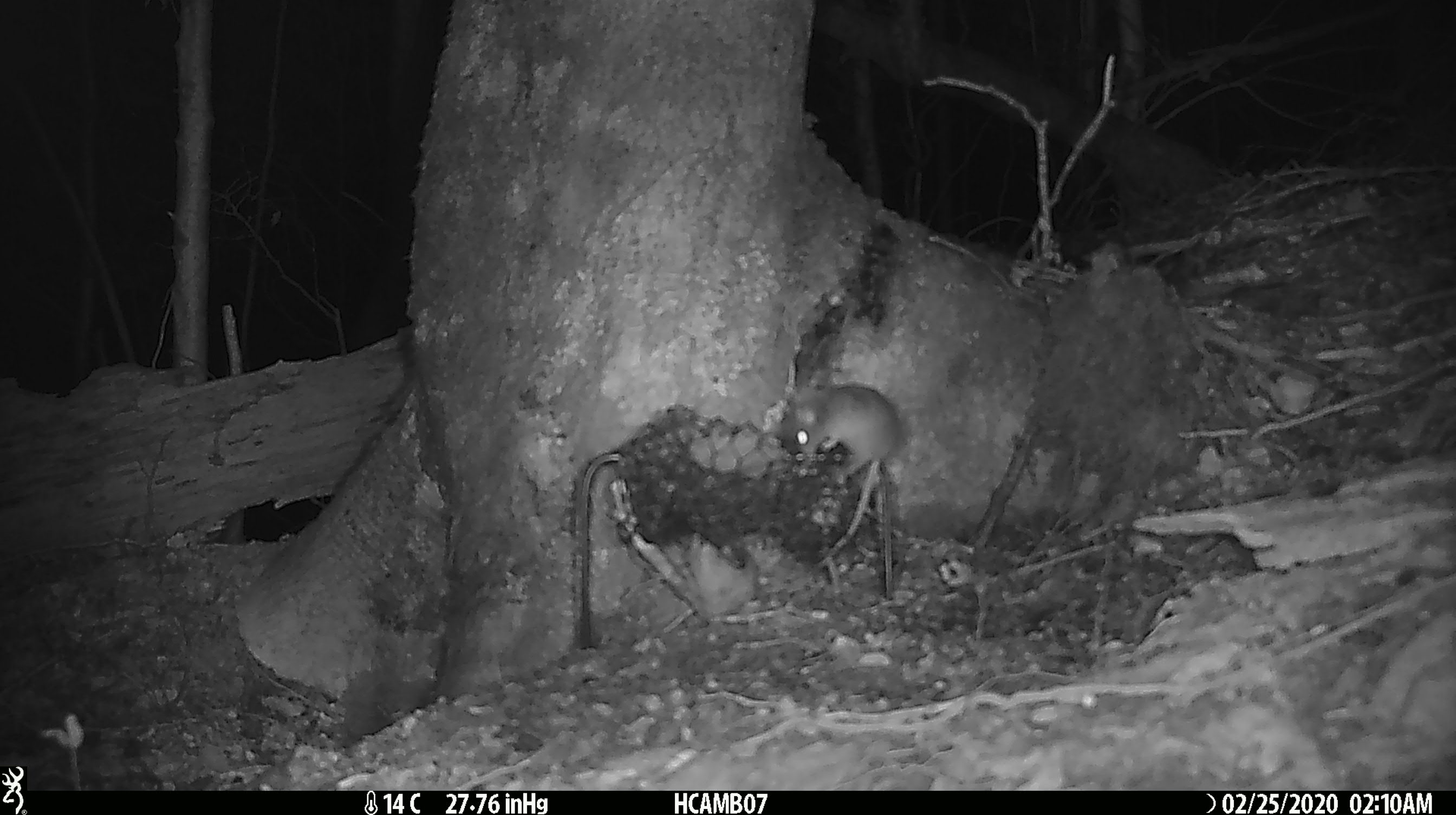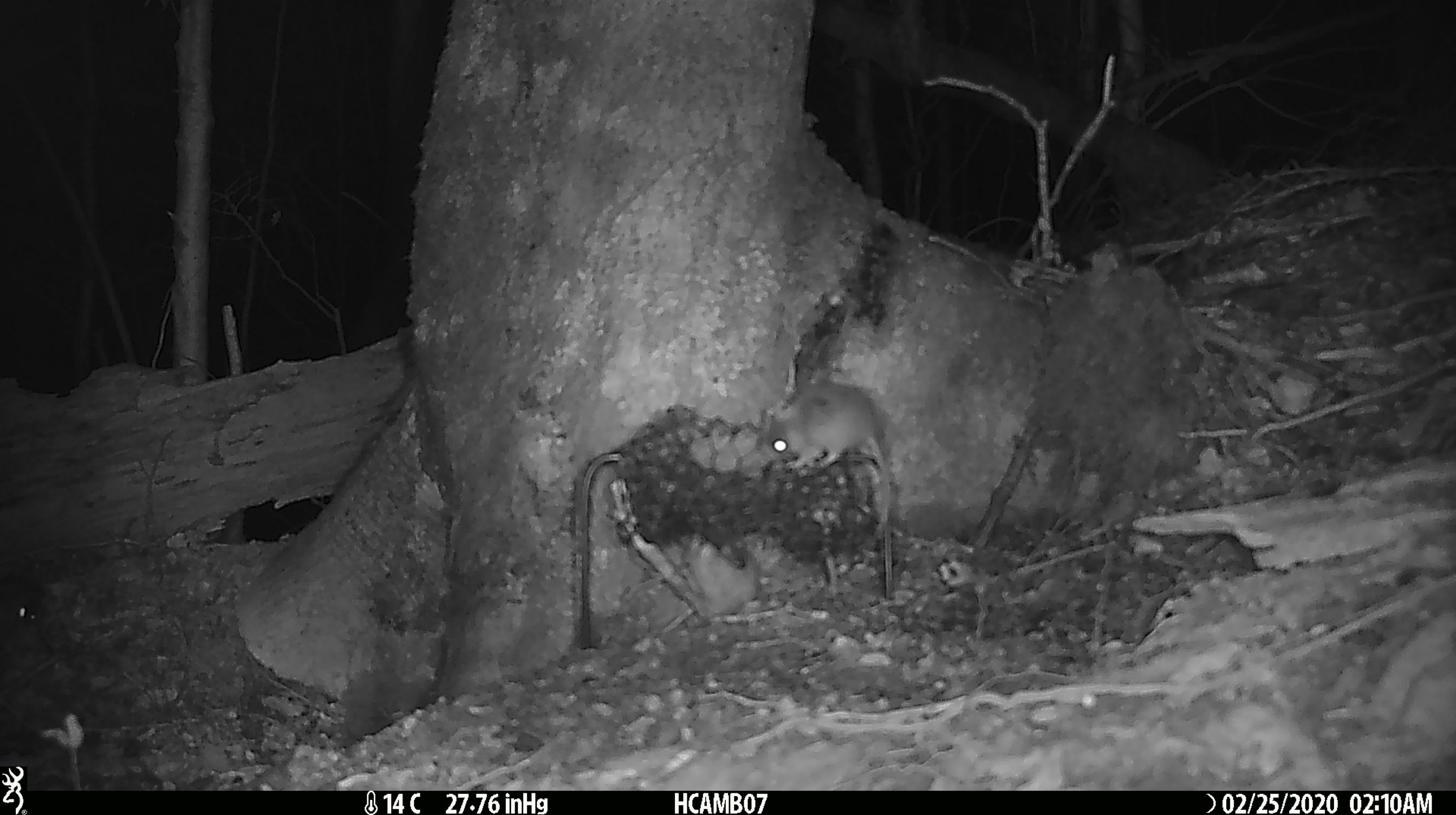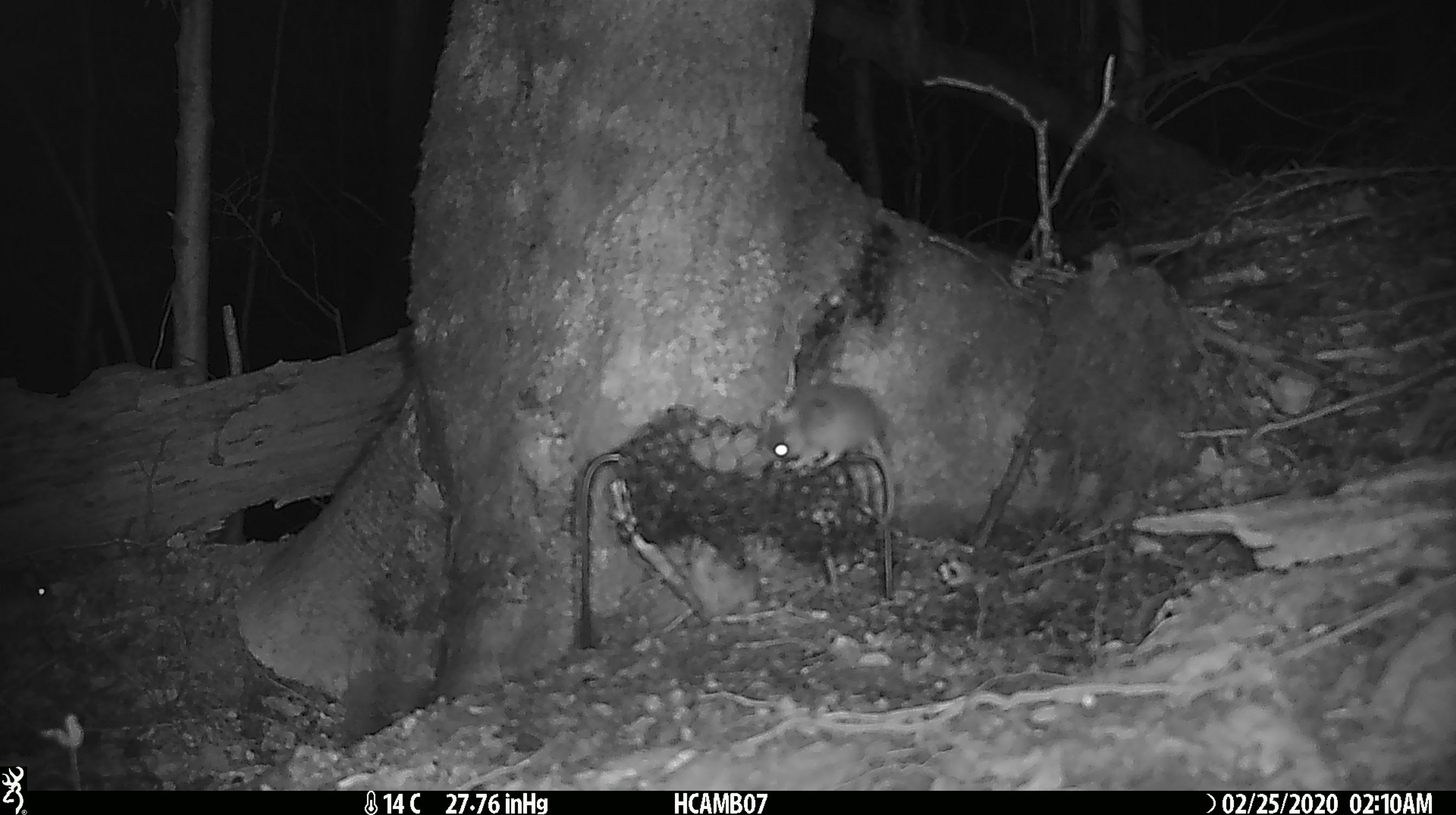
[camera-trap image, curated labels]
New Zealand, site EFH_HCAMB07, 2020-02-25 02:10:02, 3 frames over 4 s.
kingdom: Animalia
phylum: Chordata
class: Mammalia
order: Rodentia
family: Muridae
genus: Mus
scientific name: Mus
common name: mouse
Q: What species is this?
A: Mouse (Mus).